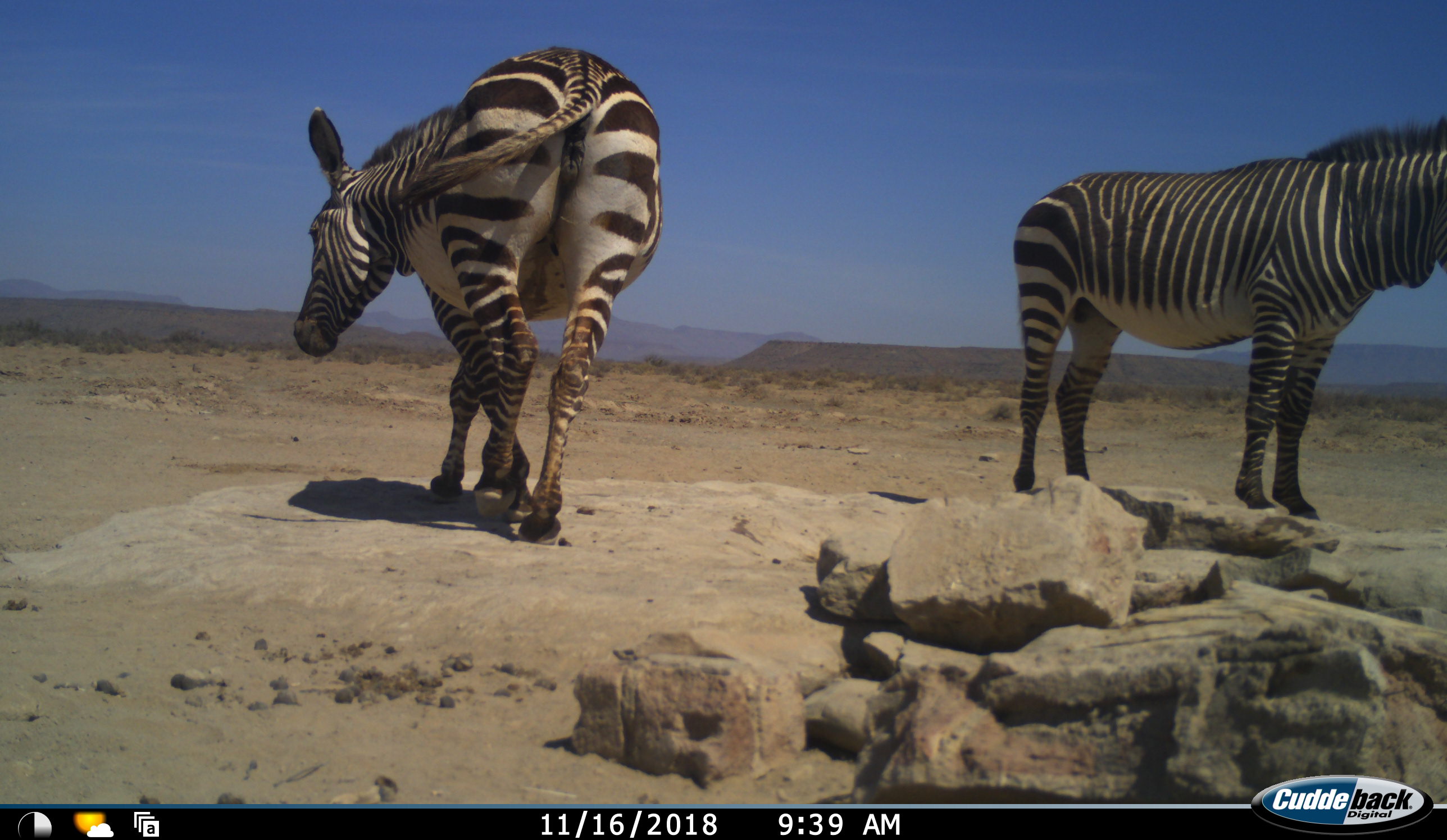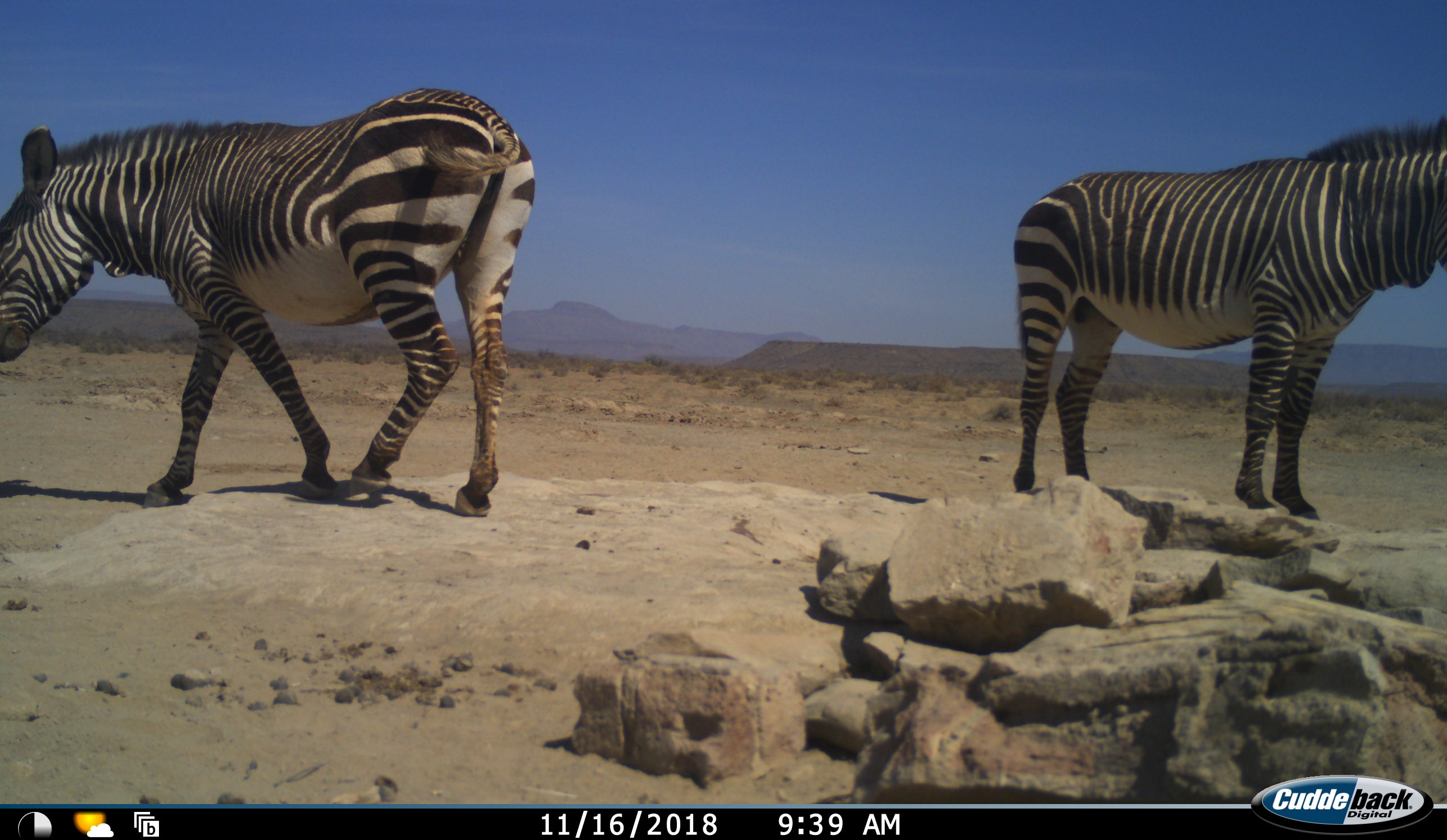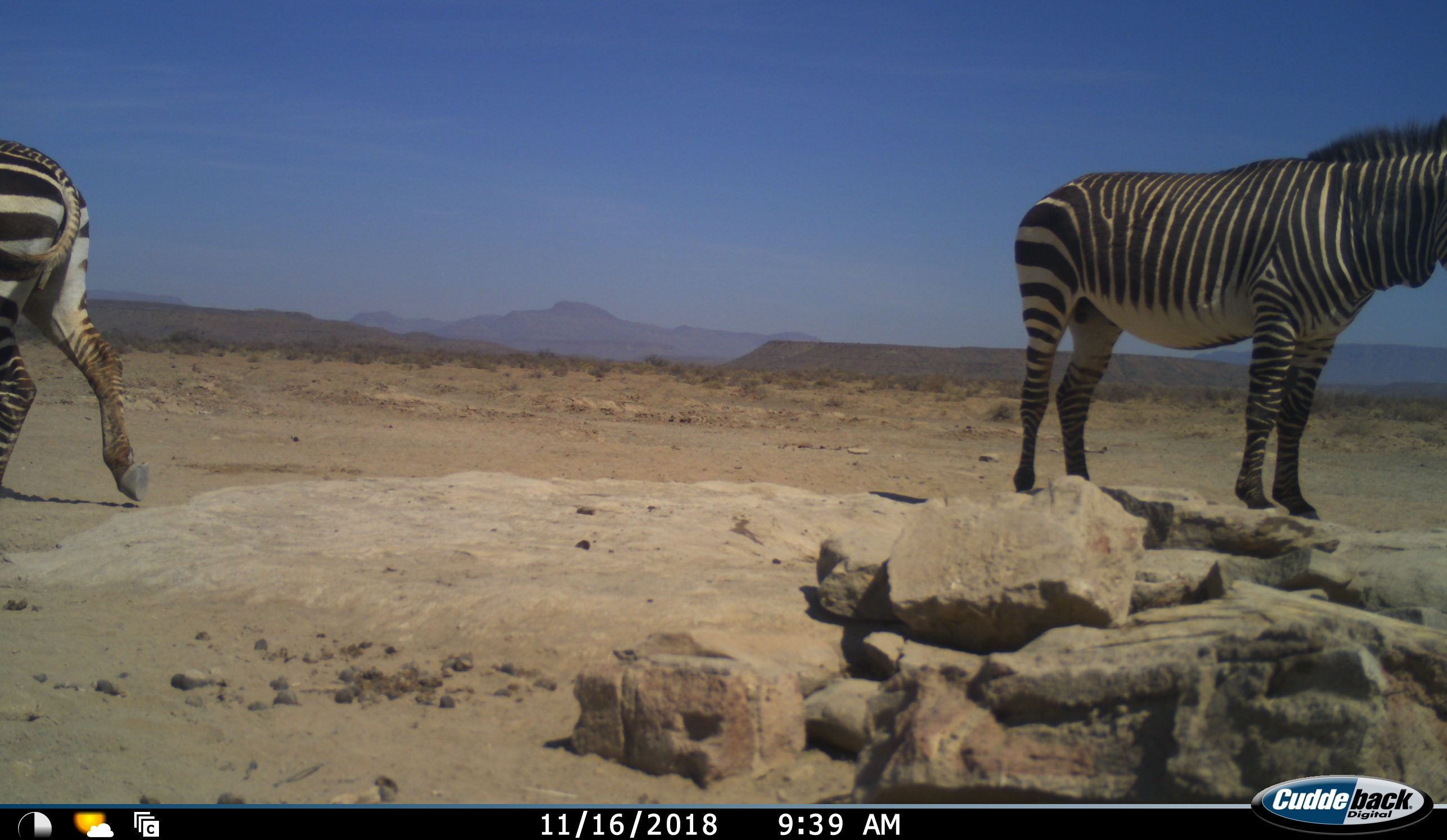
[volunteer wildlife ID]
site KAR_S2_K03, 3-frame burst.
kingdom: Animalia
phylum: Chordata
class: Mammalia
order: Perissodactyla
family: Equidae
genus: Equus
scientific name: Equus zebra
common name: mountain zebra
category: zebramountain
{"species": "zebramountain (mountain zebra) (Equus zebra)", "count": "2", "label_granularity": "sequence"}